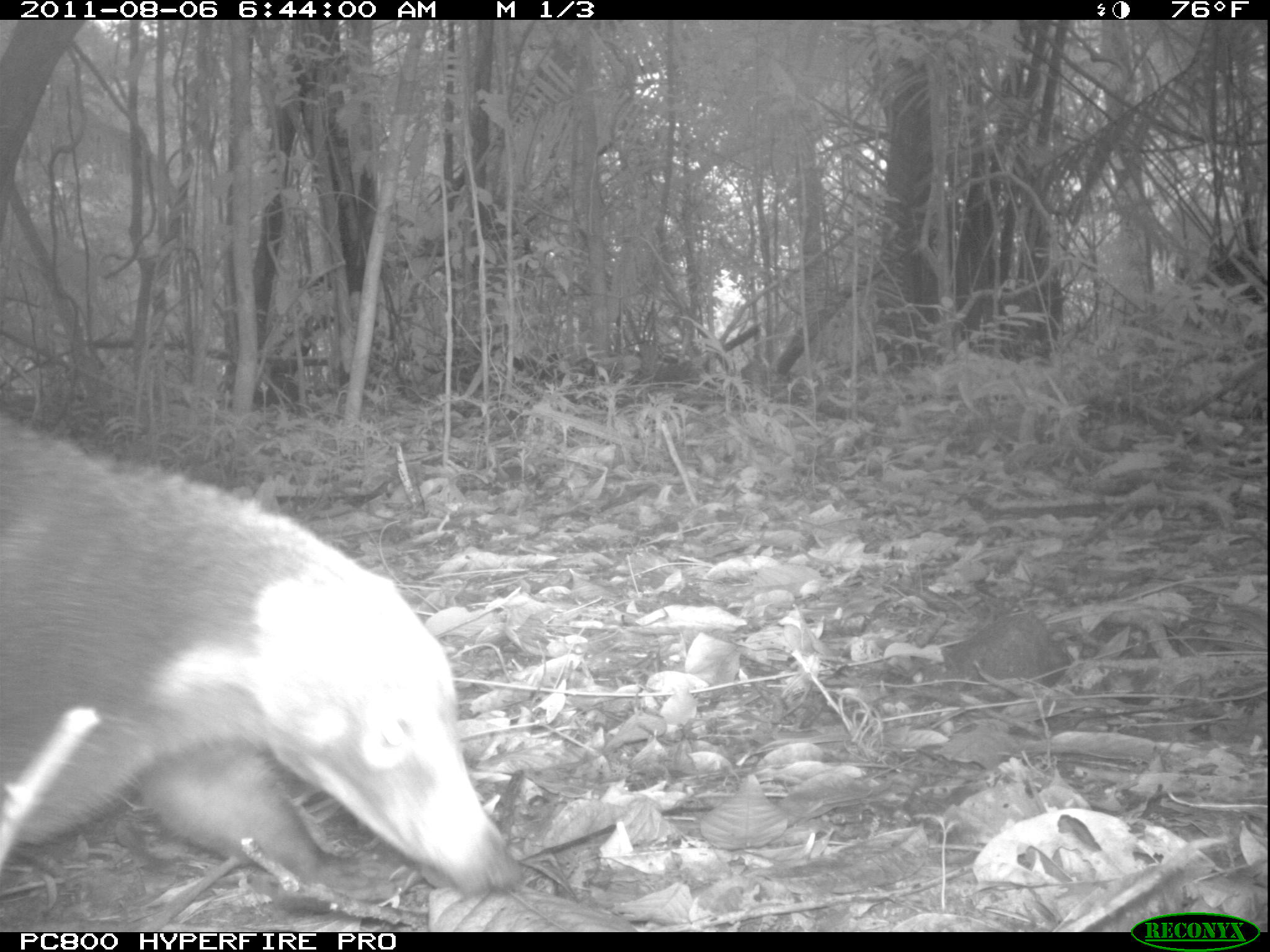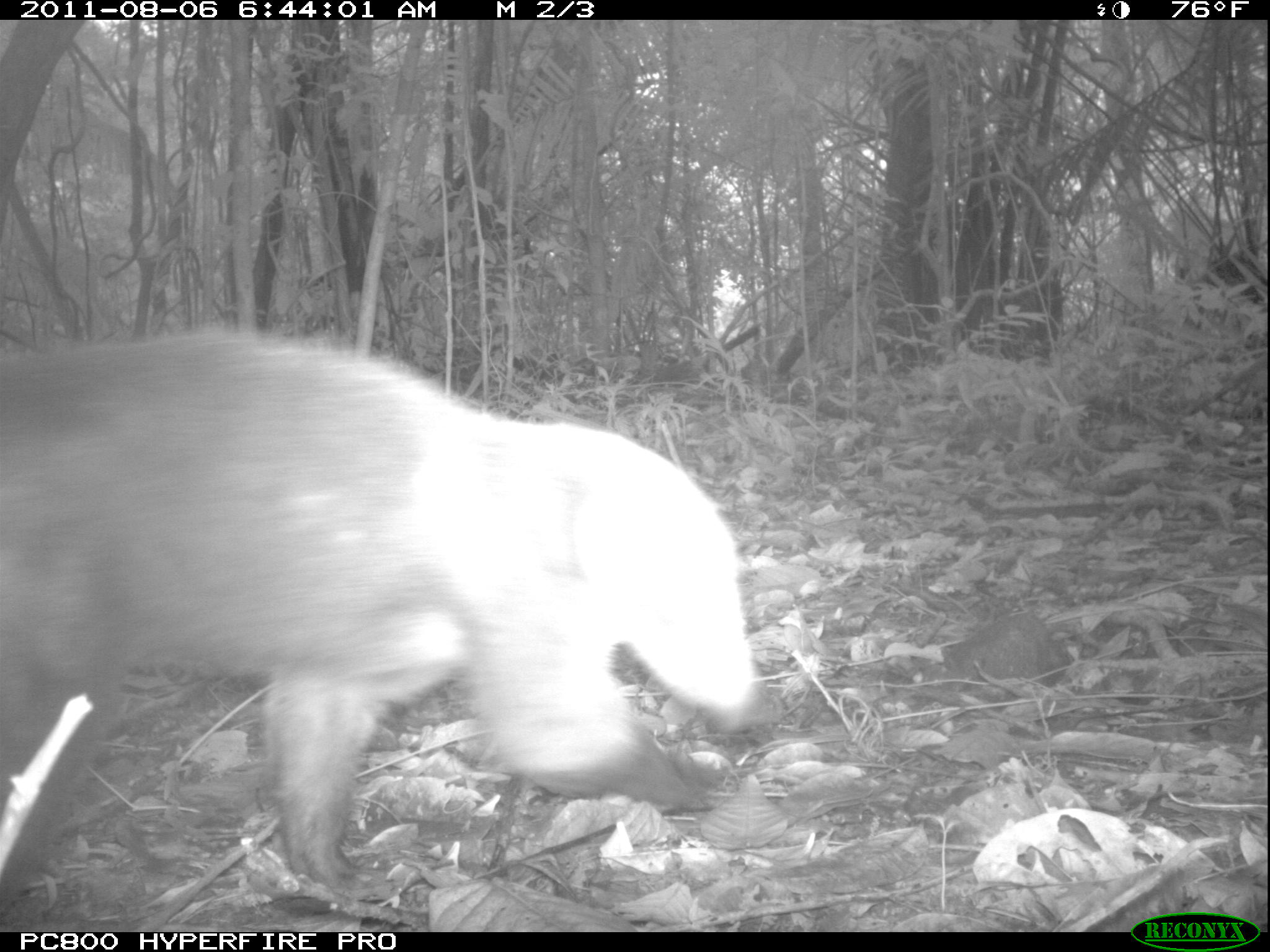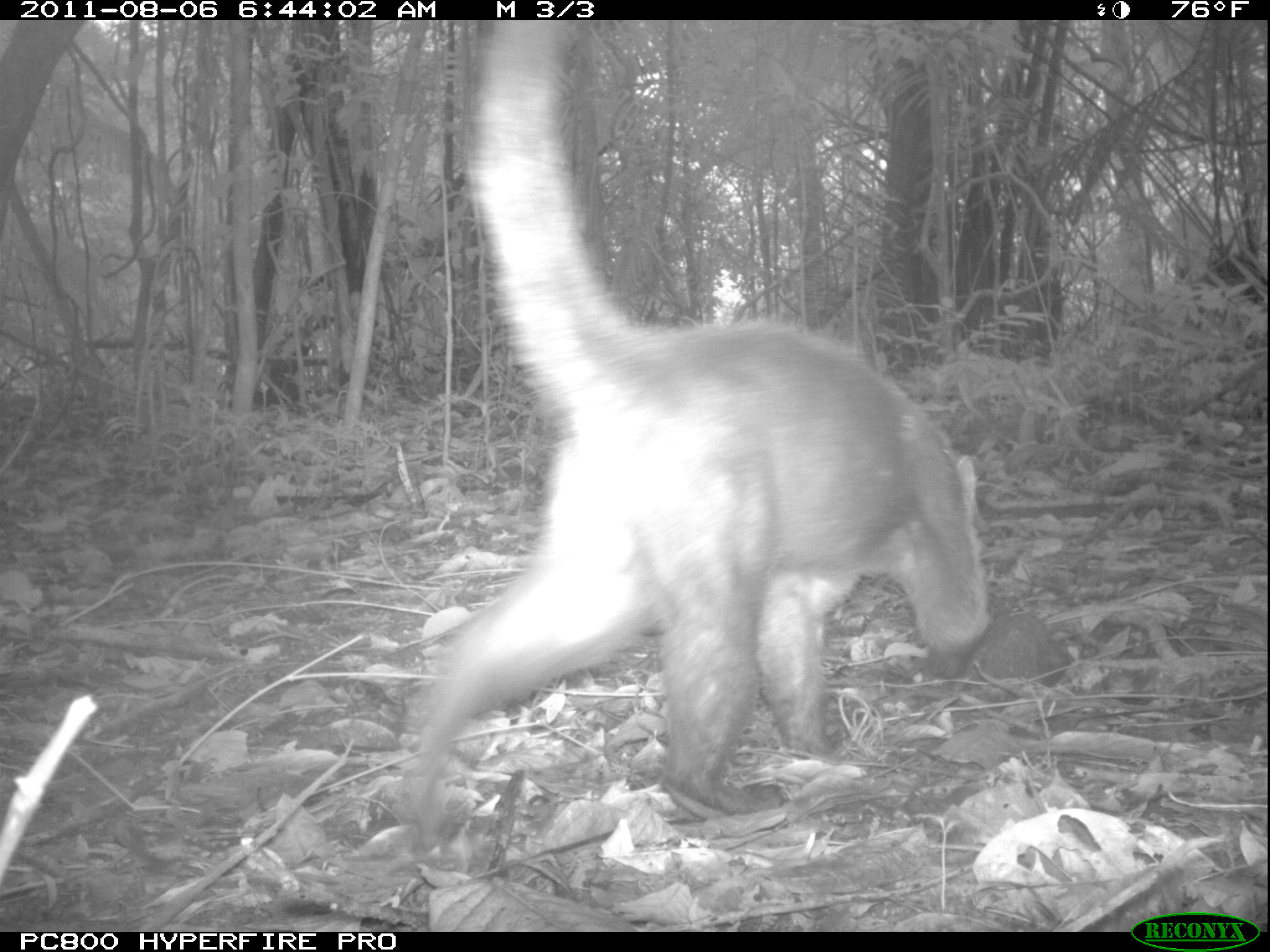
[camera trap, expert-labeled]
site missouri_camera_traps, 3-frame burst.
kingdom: Animalia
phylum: Chordata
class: Mammalia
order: Carnivora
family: Procyonidae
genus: Nasua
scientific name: Nasua narica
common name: white-nosed coati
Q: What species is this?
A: White-nosed coati (Nasua narica).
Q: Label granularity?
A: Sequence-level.